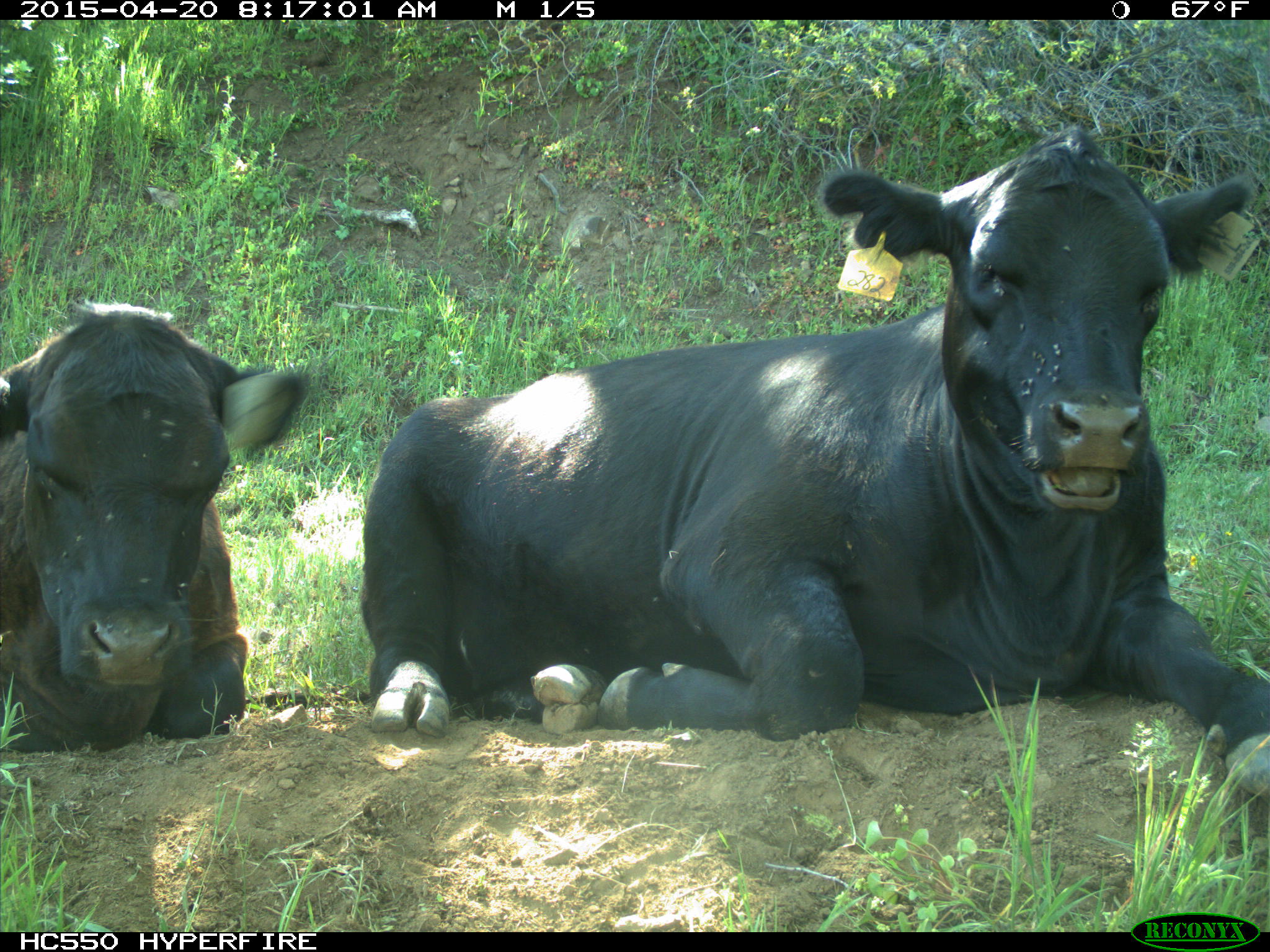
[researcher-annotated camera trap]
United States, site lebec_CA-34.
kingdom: Animalia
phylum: Chordata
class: Mammalia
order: Artiodactyla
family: Bovidae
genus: Bos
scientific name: Bos taurus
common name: domestic cow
Bos taurus (domestic cow).